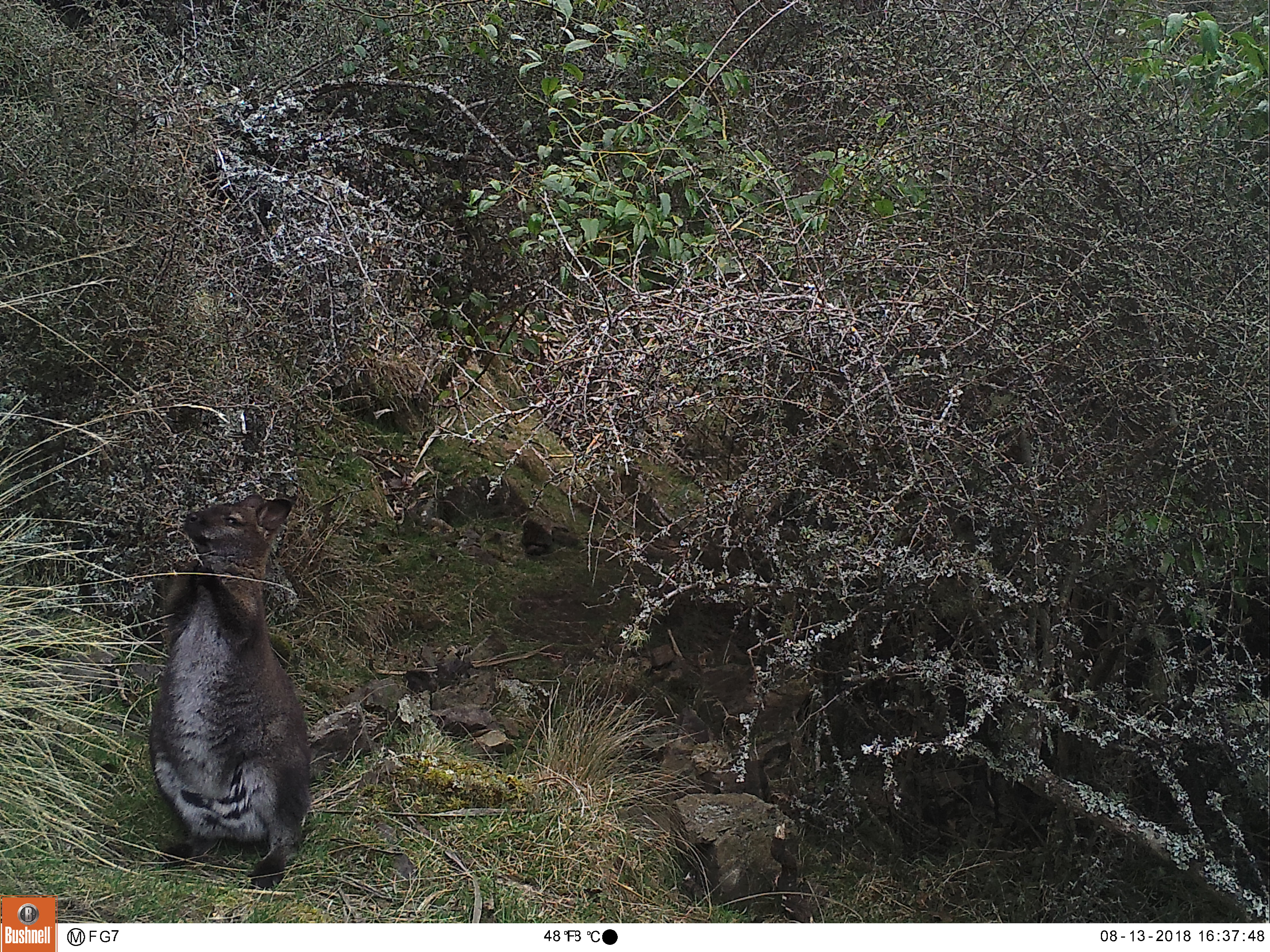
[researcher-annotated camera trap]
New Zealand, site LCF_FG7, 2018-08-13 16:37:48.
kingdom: Animalia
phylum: Chordata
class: Mammalia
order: Diprotodontia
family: Macropodidae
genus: Notamacropus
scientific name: Notamacropus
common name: wallaby